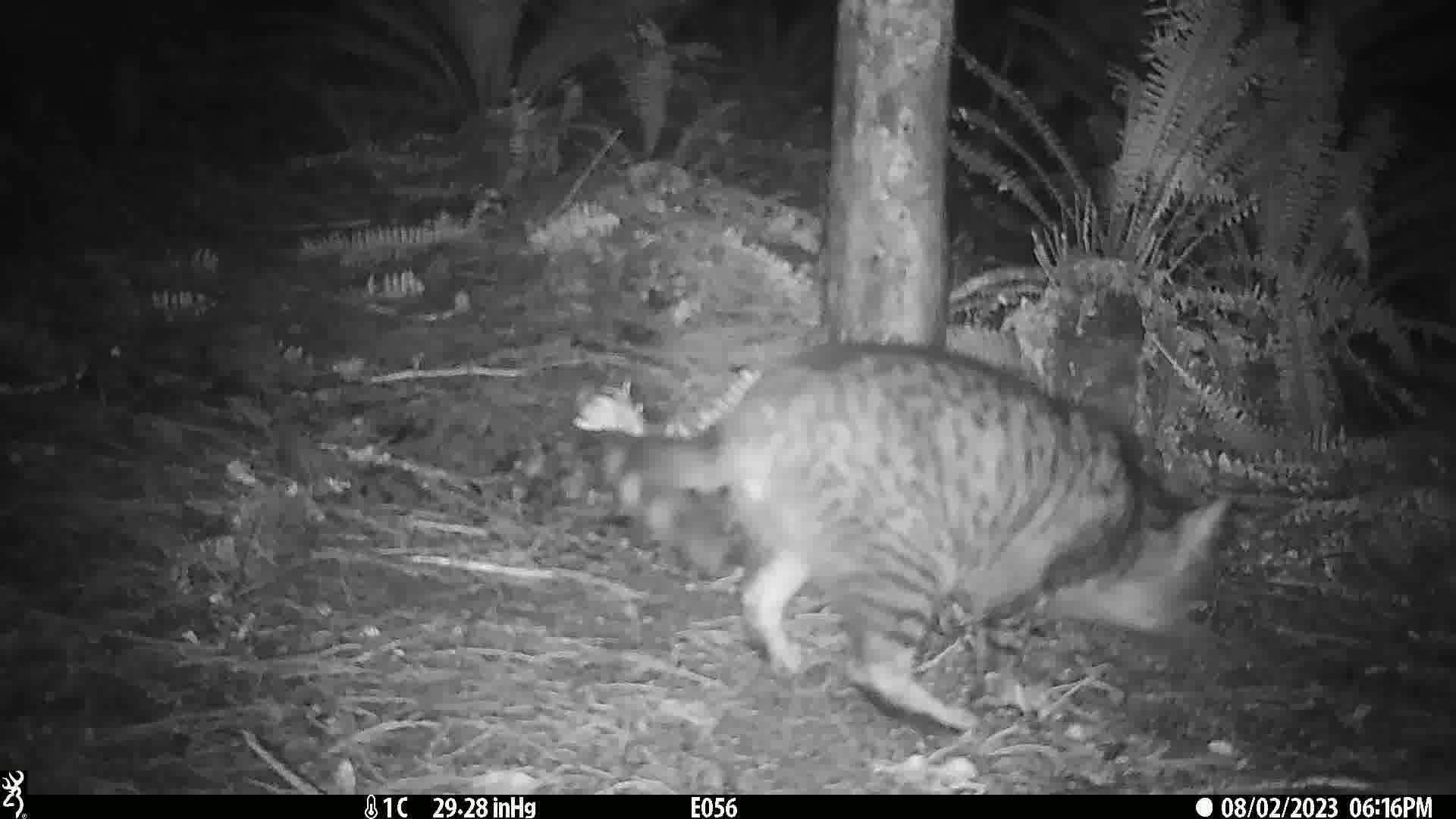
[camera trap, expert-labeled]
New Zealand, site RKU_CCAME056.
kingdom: Animalia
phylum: Chordata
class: Mammalia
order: Carnivora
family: Felidae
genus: Felis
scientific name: Felis catus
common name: domestic cat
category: cat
Cat (domestic cat) (Felis catus).